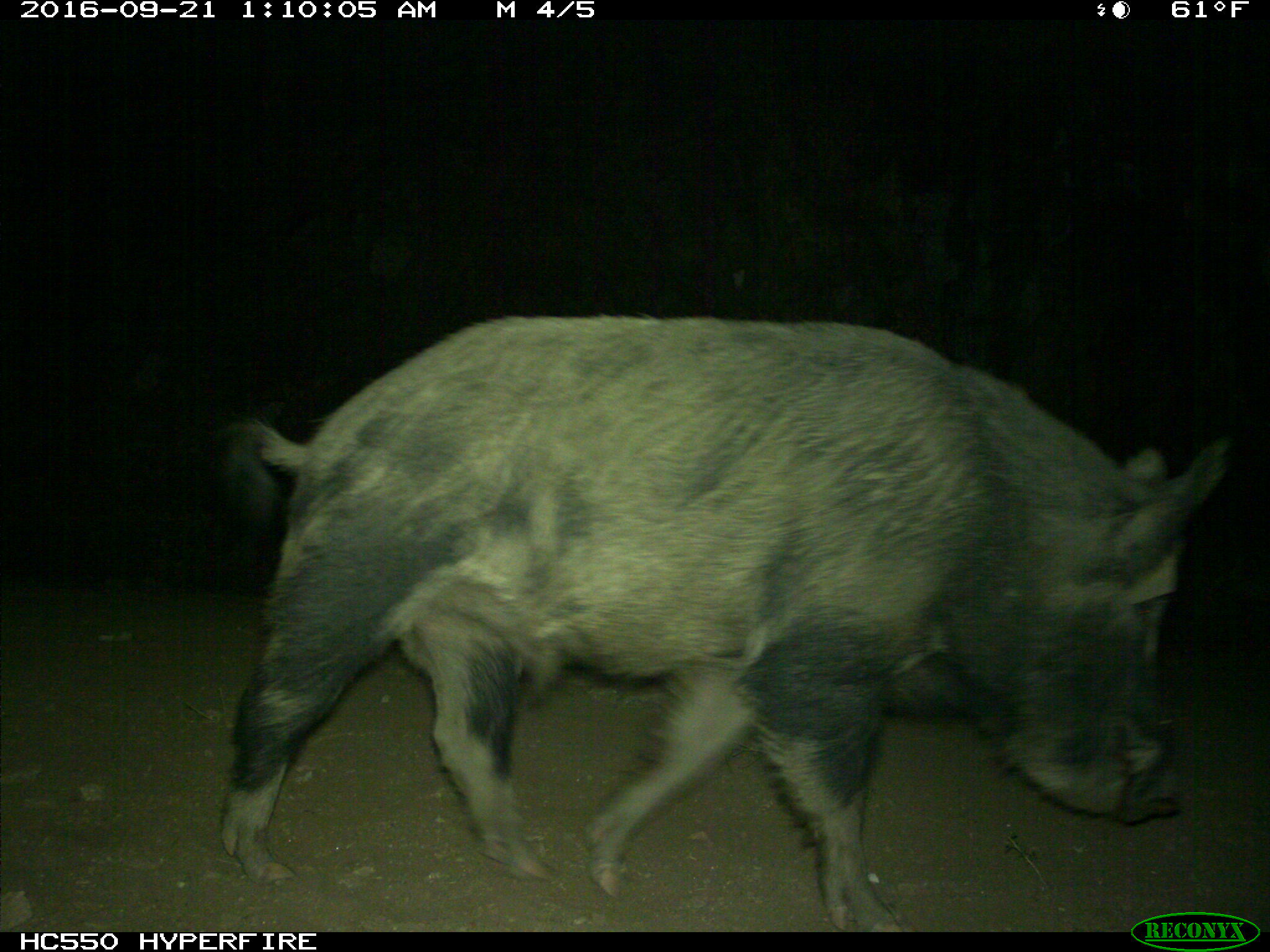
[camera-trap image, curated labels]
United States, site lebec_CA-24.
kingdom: Animalia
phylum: Chordata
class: Mammalia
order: Artiodactyla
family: Suidae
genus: Sus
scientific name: Sus scrofa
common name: wild boar